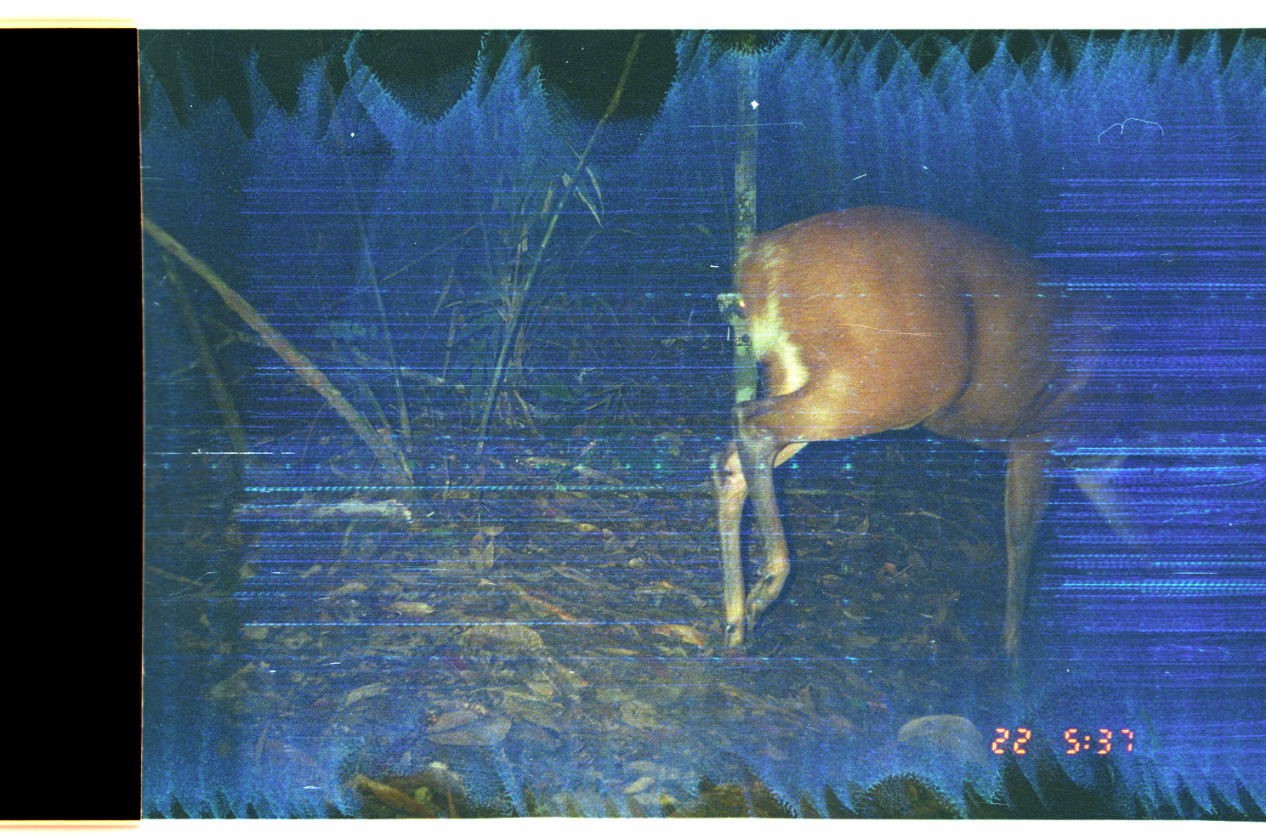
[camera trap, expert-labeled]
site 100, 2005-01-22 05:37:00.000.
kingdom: Animalia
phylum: Chordata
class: Mammalia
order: Artiodactyla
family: Cervidae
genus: Mazama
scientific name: Mazama americana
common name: red brocket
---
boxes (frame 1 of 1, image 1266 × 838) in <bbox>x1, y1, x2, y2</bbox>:
mazama americana: <bbox>718, 202, 1191, 705</bbox>